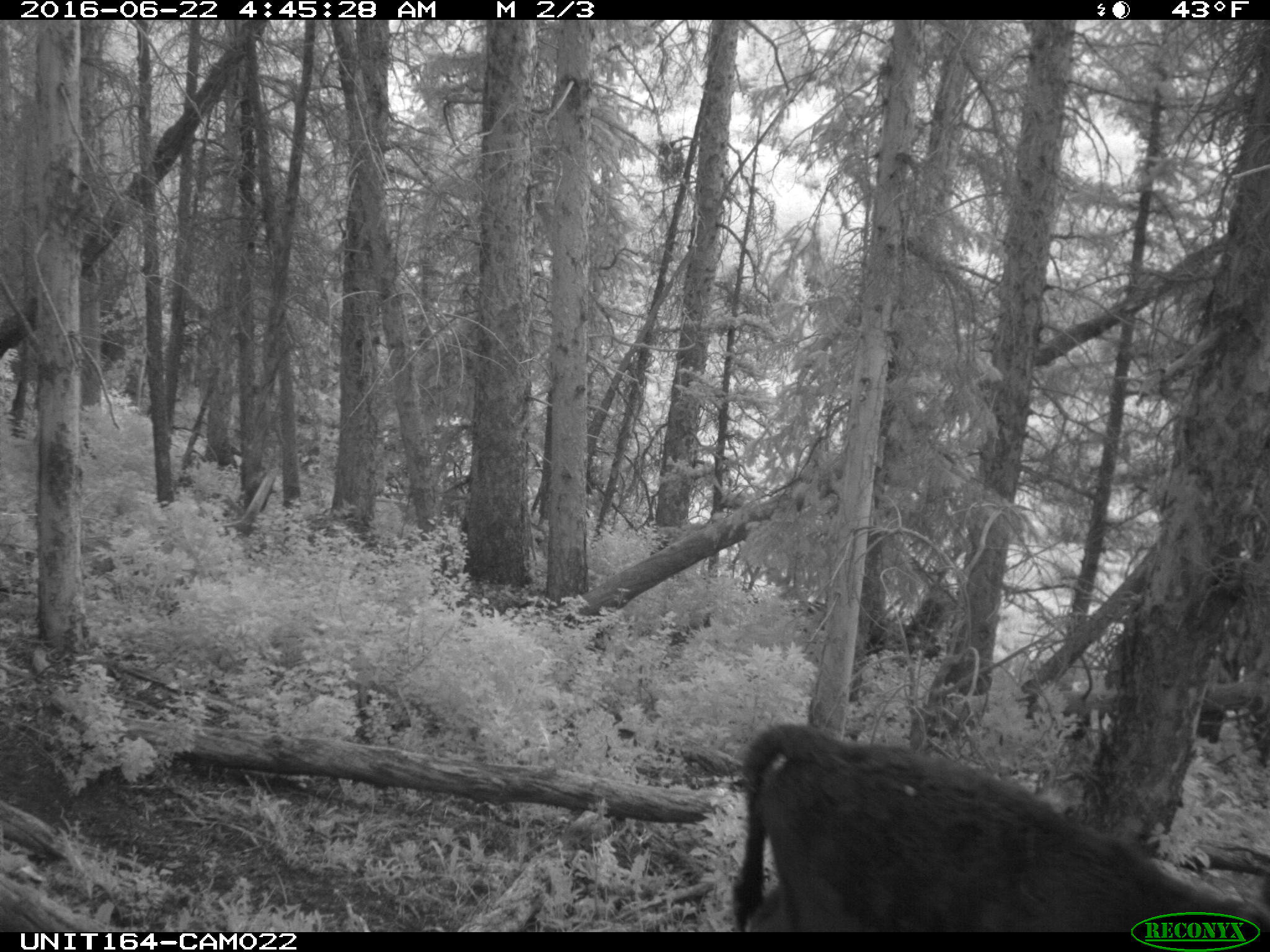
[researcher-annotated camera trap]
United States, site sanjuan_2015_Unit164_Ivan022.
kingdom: Animalia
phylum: Chordata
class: Mammalia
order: Artiodactyla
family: Bovidae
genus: Bos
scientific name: Bos taurus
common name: domestic cow